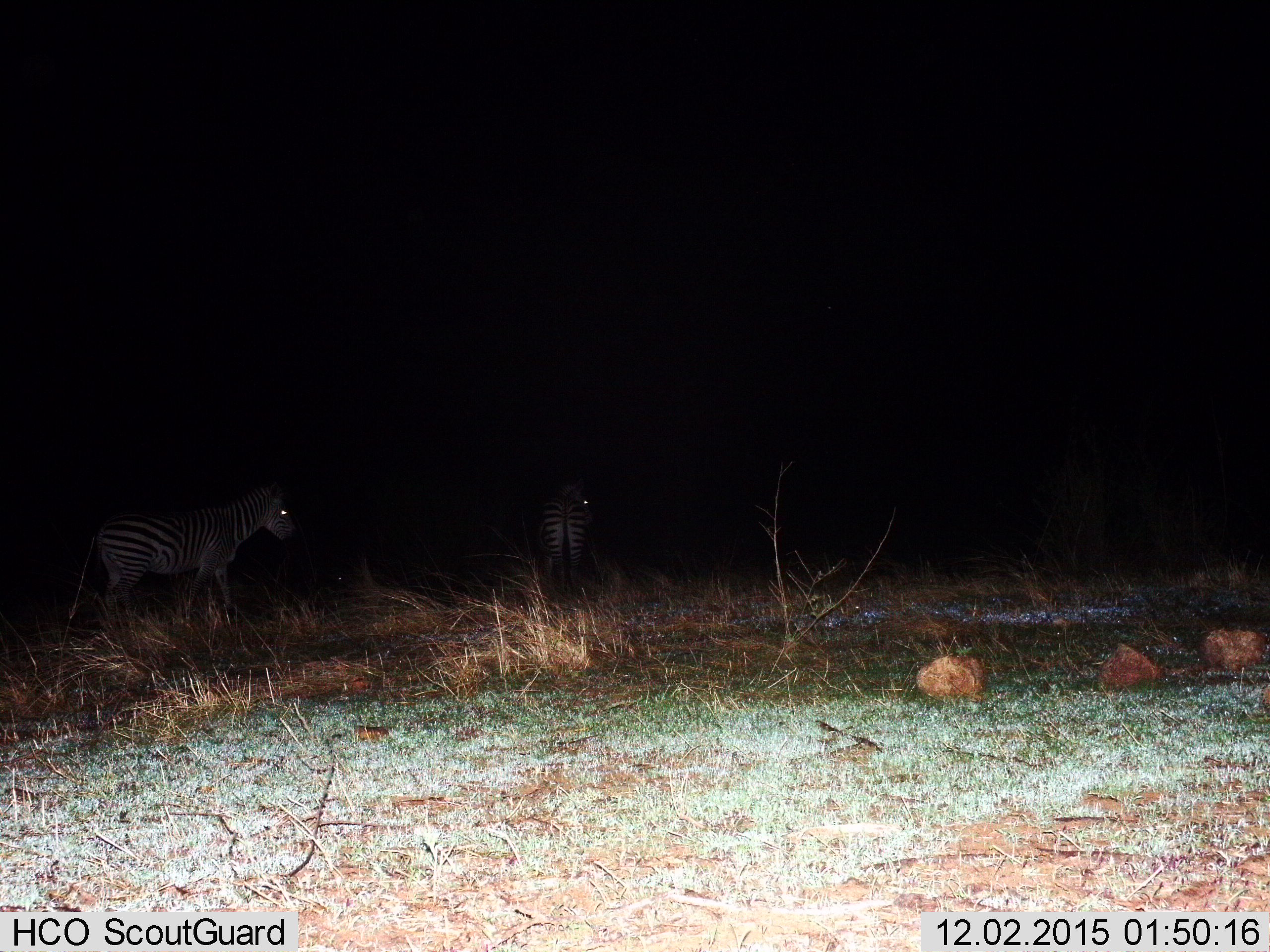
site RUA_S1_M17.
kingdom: Animalia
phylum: Chordata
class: Mammalia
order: Perissodactyla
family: Equidae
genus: Equus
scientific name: Equus quagga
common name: plains zebra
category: zebraplains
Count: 2.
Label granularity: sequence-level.